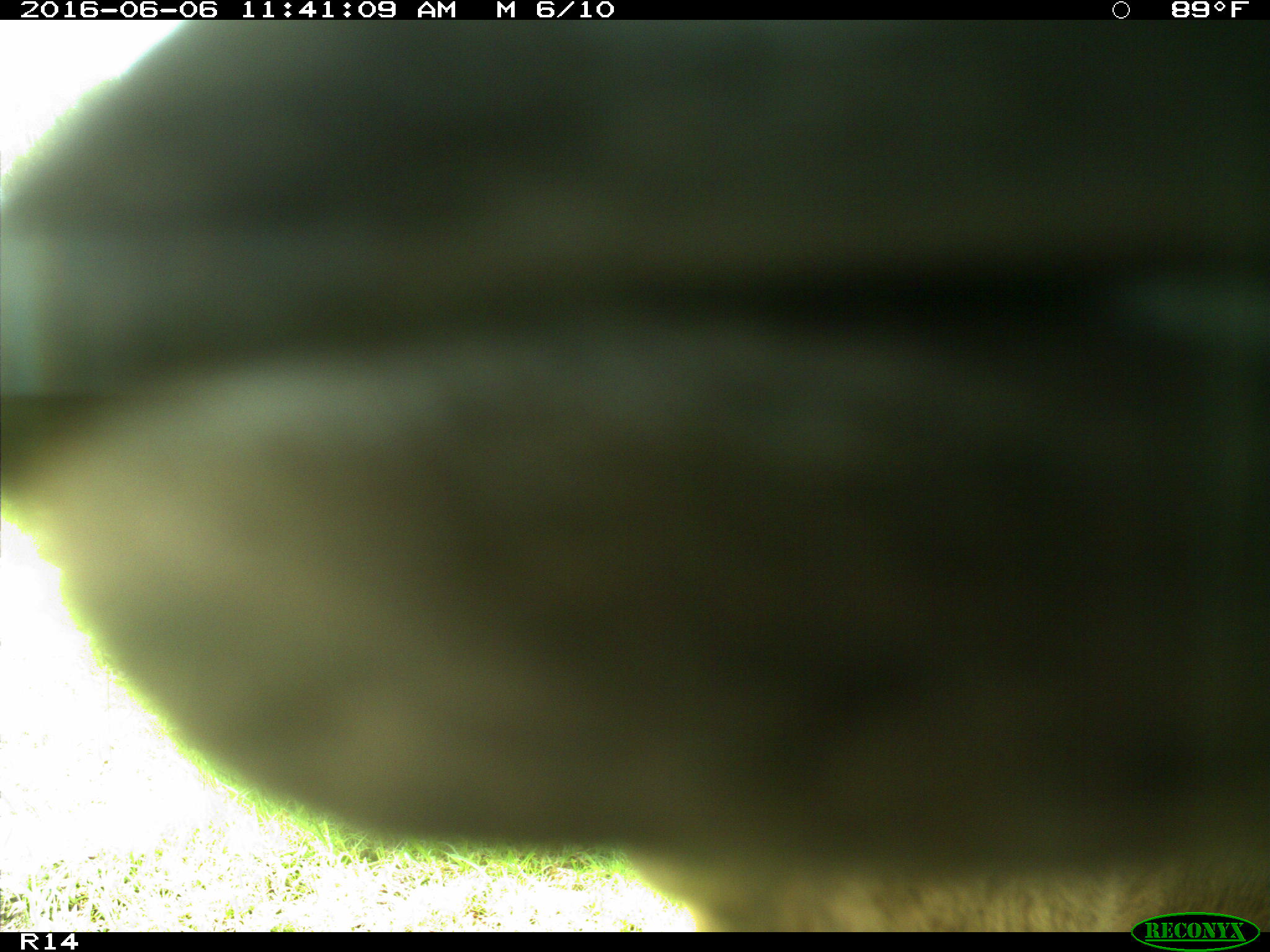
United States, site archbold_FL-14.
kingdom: Animalia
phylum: Chordata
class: Mammalia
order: Artiodactyla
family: Bovidae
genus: Bos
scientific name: Bos taurus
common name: domestic cow